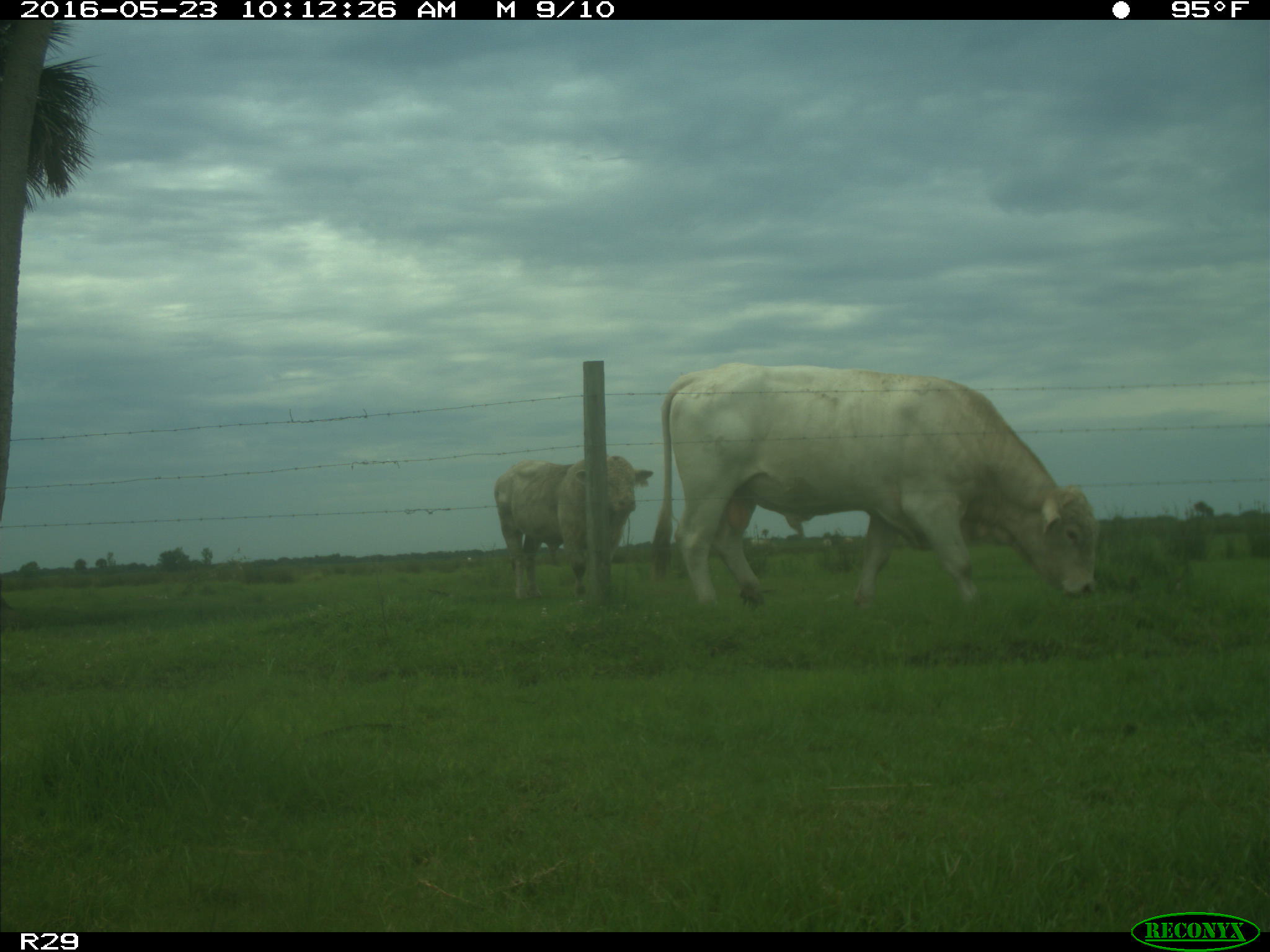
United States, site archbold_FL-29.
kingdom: Animalia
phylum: Chordata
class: Mammalia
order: Artiodactyla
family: Bovidae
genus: Bos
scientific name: Bos taurus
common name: domestic cow